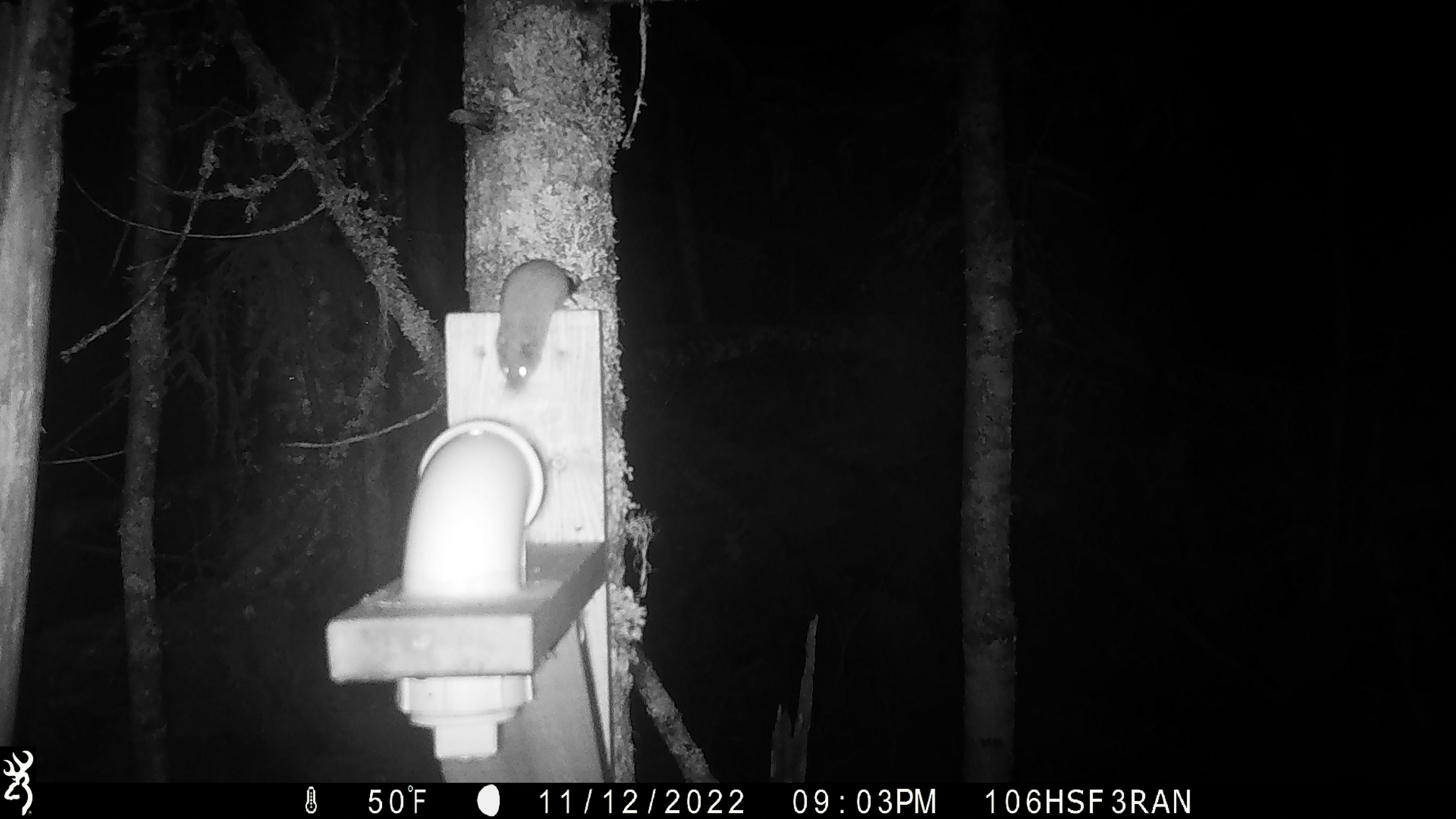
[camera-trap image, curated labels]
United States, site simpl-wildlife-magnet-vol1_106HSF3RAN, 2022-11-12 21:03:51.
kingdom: Animalia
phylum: Chordata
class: Mammalia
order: Rodentia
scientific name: Rodentia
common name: mouse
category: mouse sp.